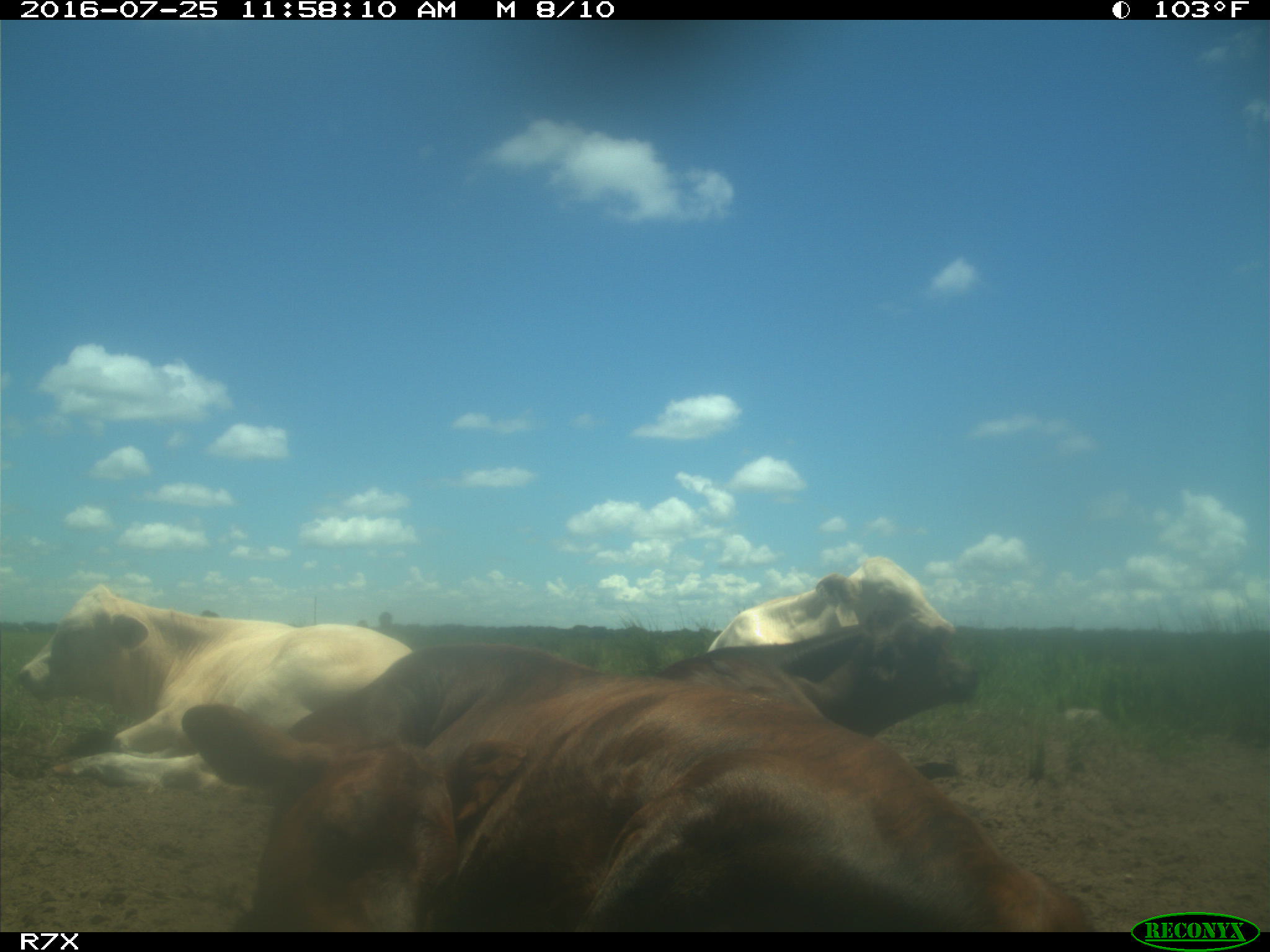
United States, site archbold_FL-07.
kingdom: Animalia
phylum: Chordata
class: Mammalia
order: Artiodactyla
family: Bovidae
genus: Bos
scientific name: Bos taurus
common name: domestic cow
Bos taurus (domestic cow).